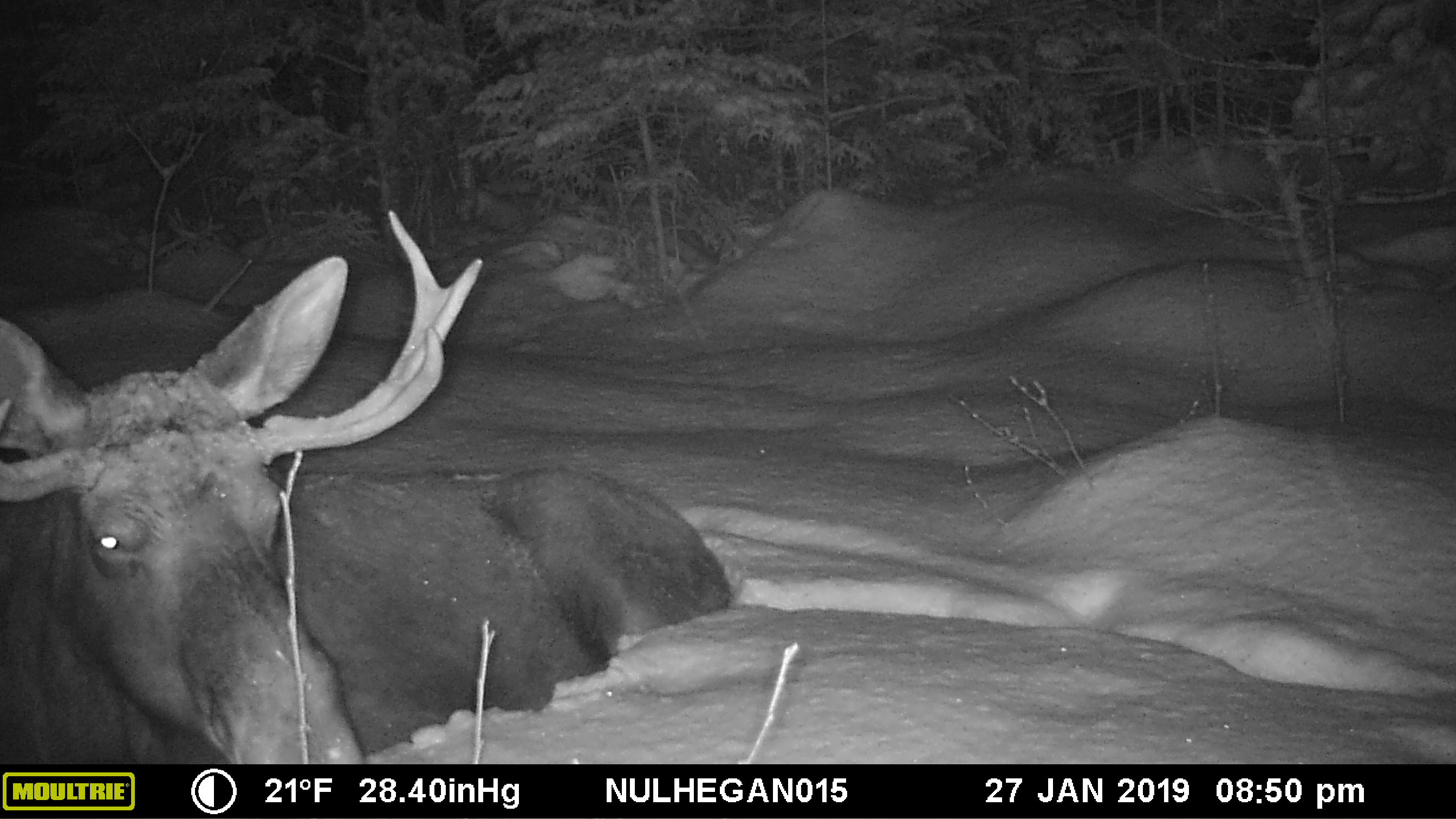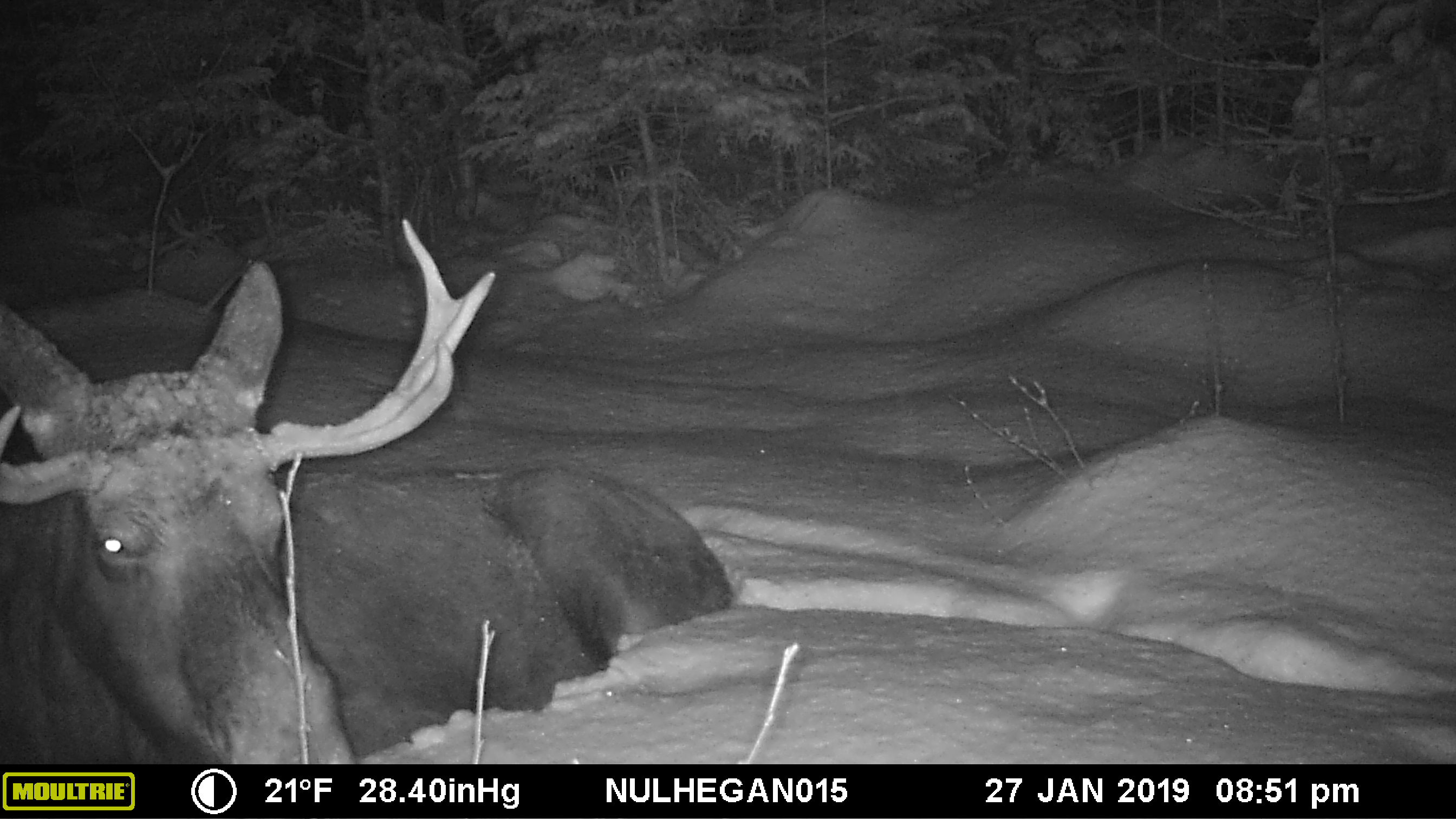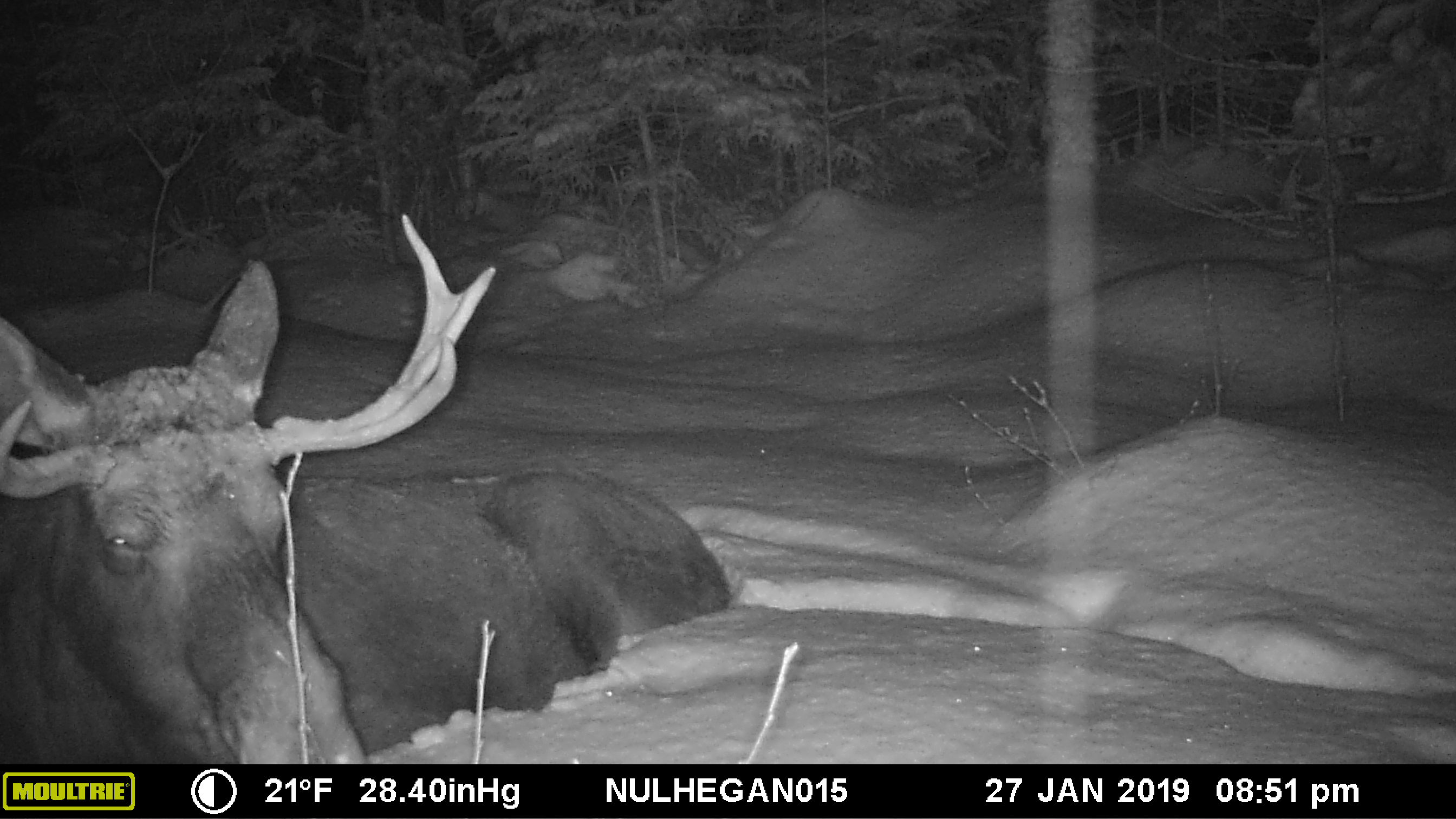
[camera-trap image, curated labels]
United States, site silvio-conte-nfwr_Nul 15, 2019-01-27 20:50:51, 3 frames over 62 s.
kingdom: Animalia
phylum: Chordata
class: Mammalia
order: Artiodactyla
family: Cervidae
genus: Alces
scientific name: Alces alces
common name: moose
Moose (Alces alces).